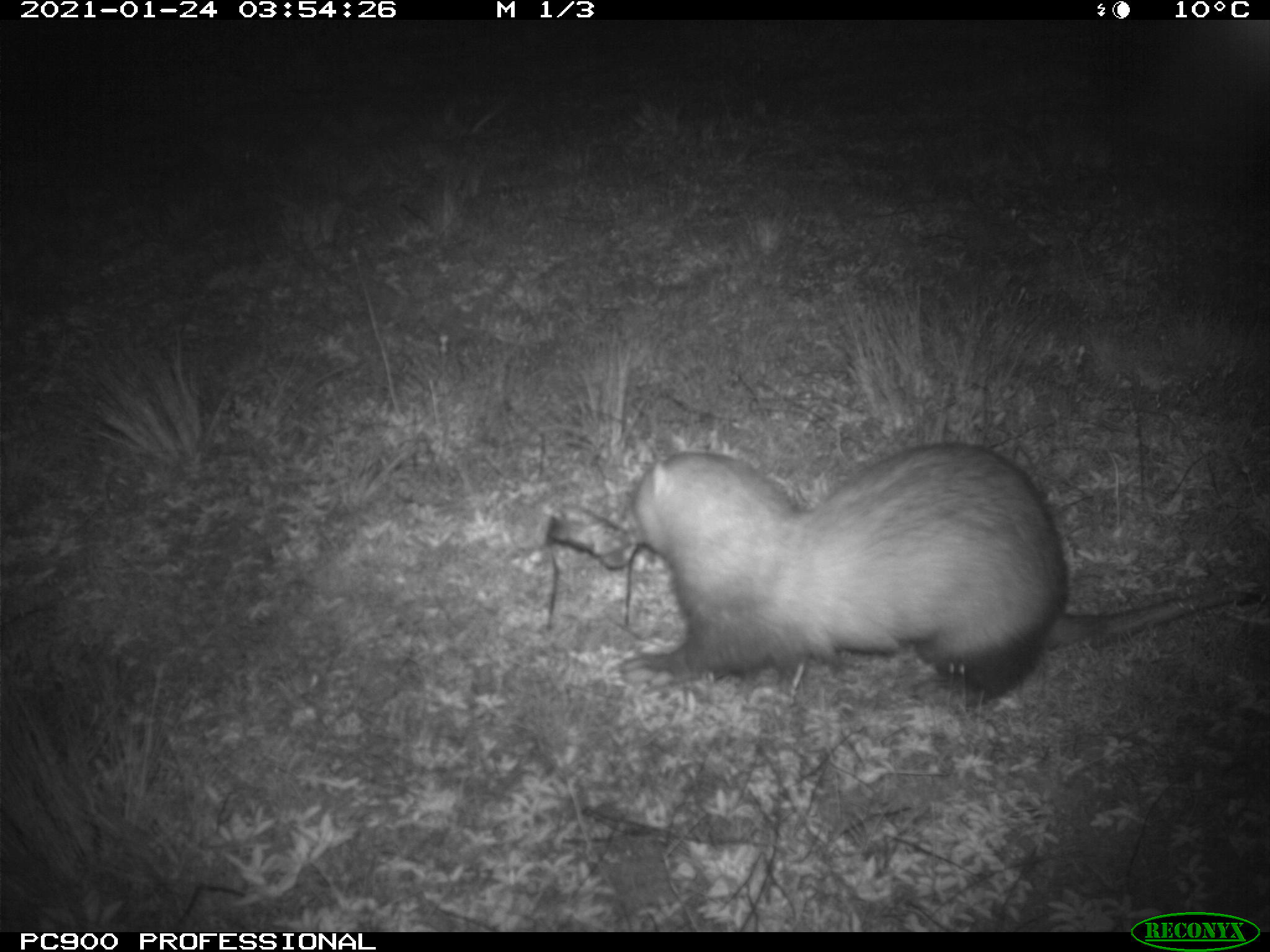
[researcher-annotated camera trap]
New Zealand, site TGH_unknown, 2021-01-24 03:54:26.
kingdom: Animalia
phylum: Chordata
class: Mammalia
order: Carnivora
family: Mustelidae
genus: Mustela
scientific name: Mustela furo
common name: ferret